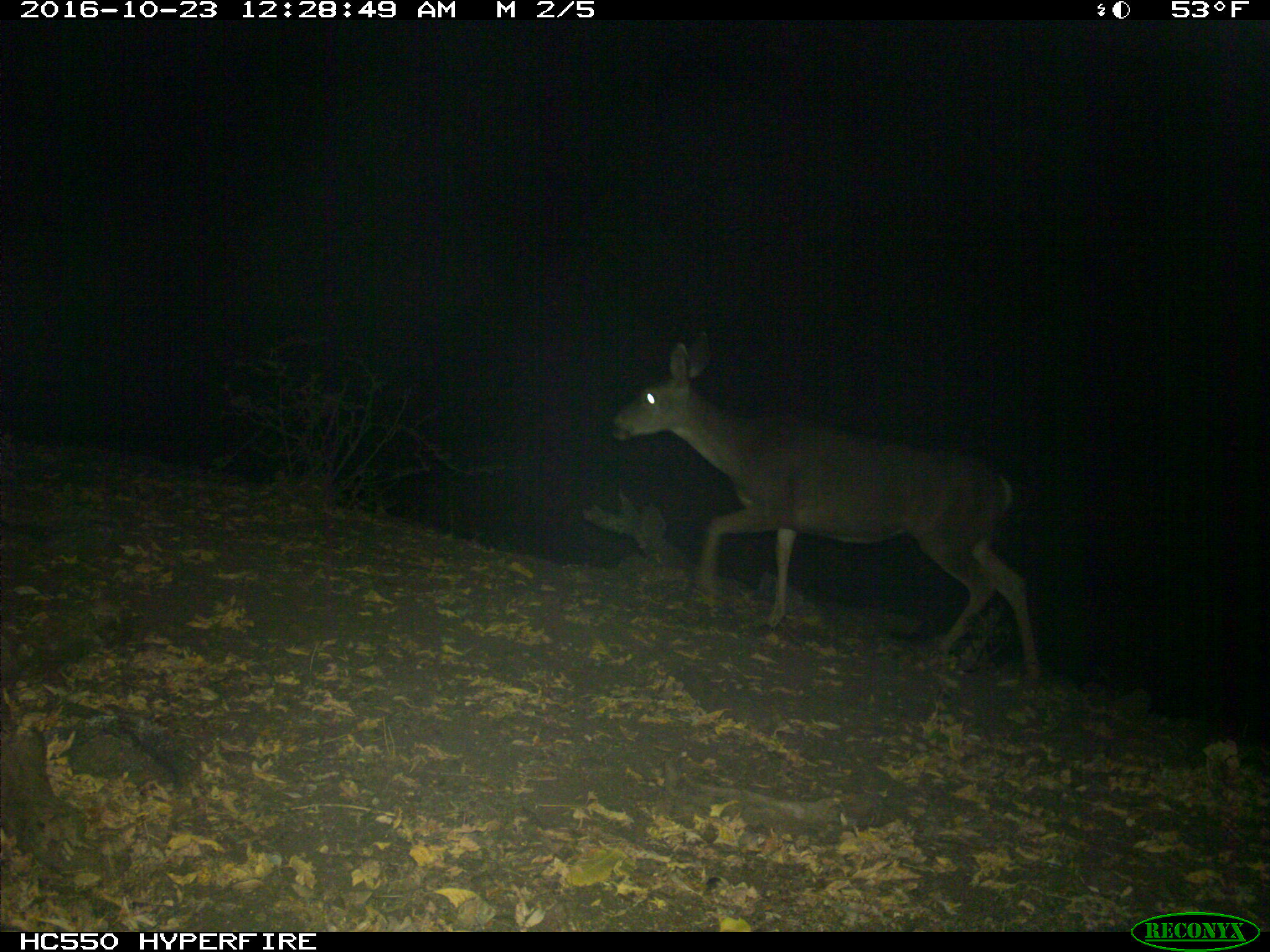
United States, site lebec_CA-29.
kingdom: Animalia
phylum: Chordata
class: Mammalia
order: Artiodactyla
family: Cervidae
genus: Odocoileus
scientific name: Odocoileus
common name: deer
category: unidentified deer